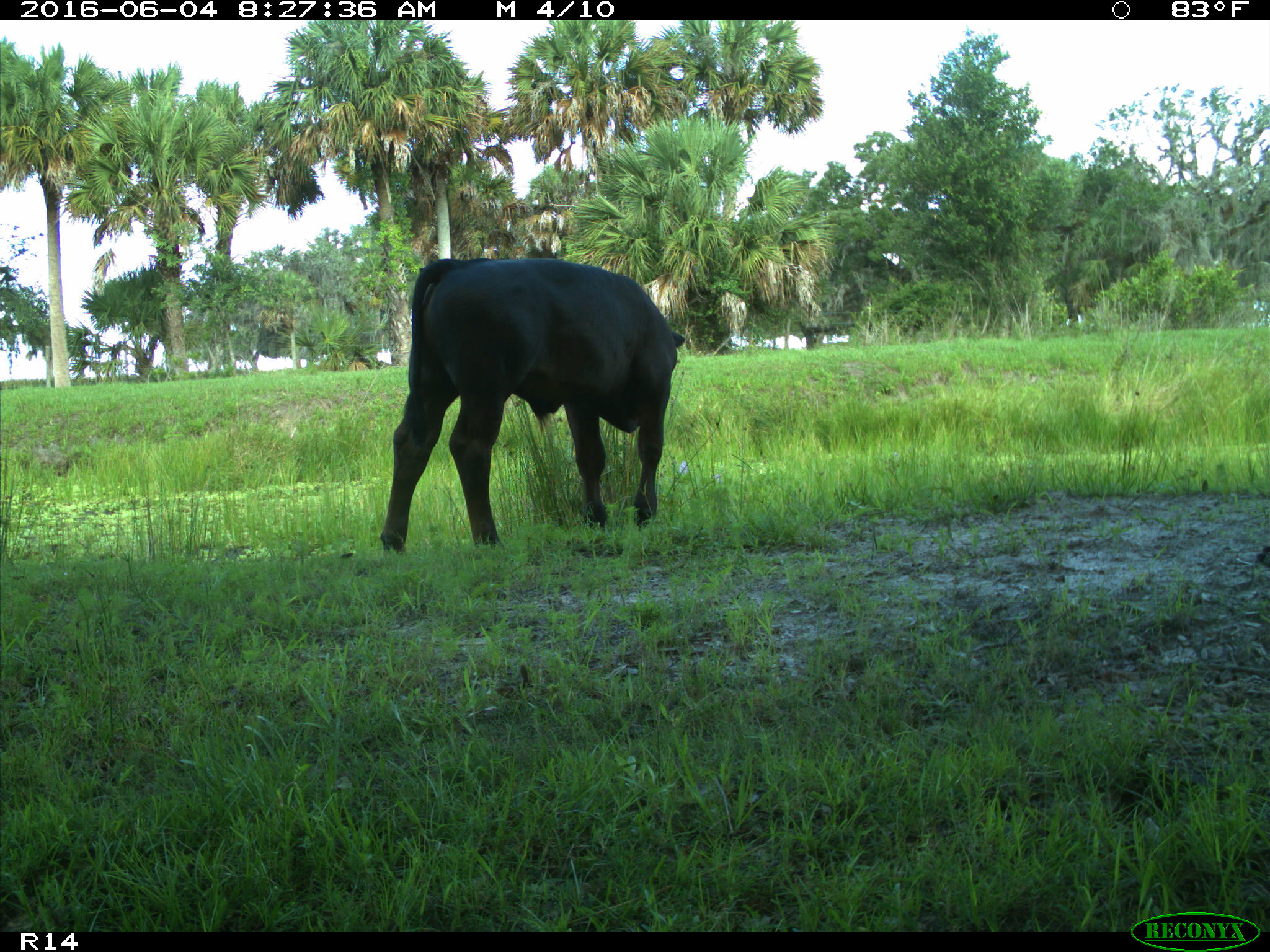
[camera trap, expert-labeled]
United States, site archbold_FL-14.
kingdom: Animalia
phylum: Chordata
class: Mammalia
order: Artiodactyla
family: Bovidae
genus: Bos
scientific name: Bos taurus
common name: domestic cow